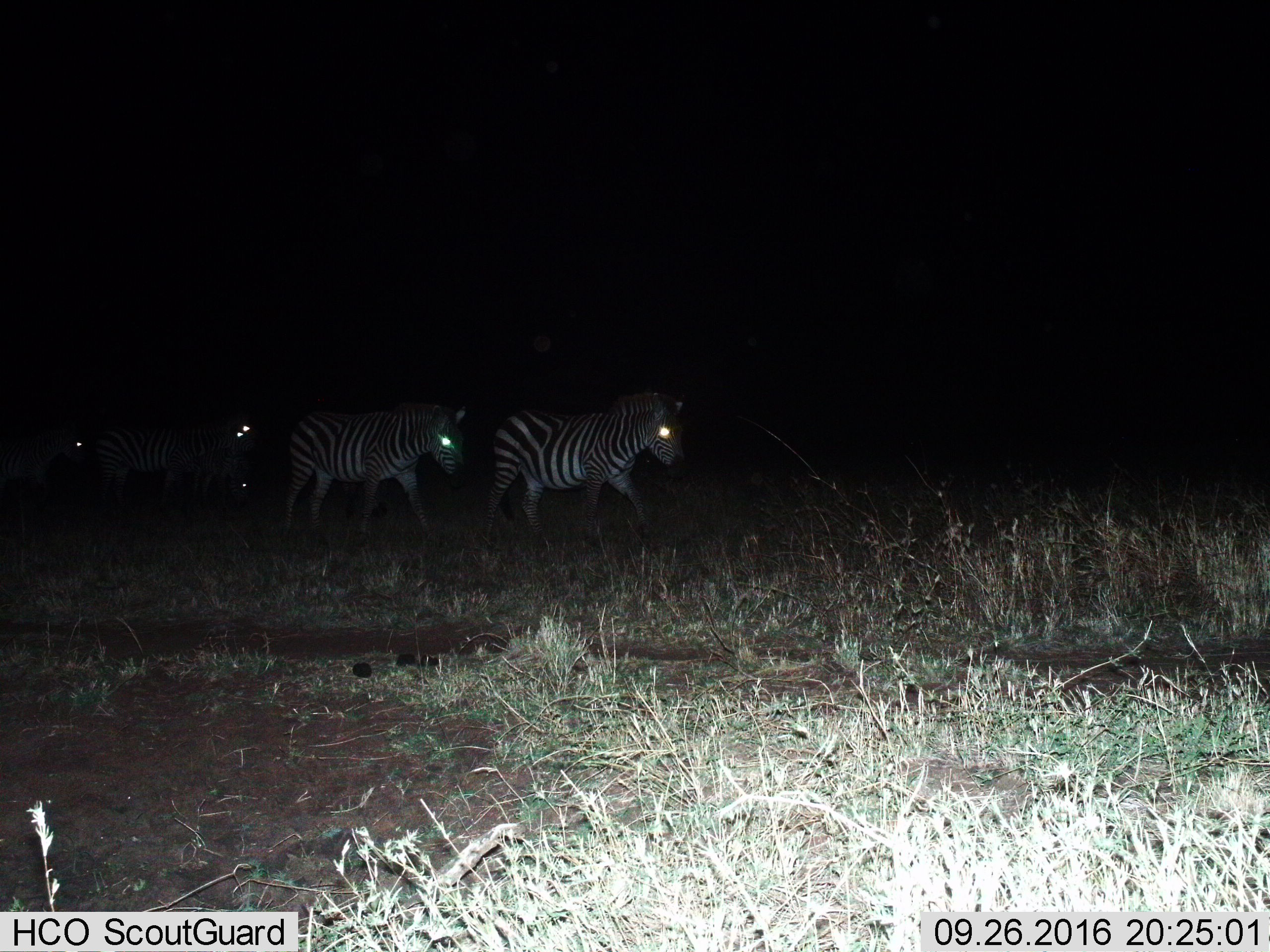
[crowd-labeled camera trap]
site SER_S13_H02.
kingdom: Animalia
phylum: Chordata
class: Mammalia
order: Perissodactyla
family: Equidae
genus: Equus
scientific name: Equus quagga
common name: plains zebra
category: zebraplains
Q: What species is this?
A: Zebraplains (plains zebra) (Equus quagga).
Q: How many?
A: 5.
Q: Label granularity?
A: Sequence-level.